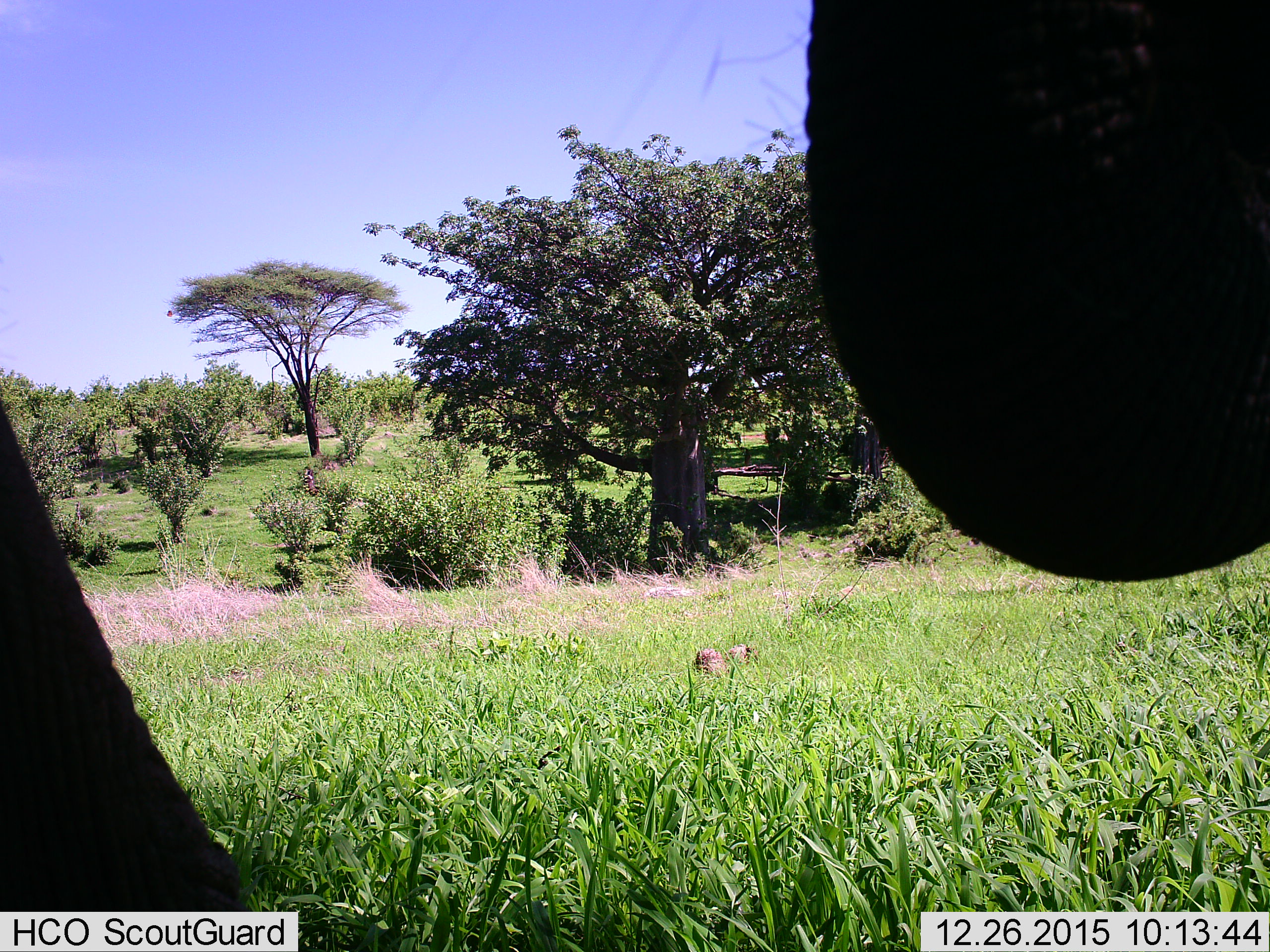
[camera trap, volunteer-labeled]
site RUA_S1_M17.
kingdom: Animalia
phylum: Chordata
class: Mammalia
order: Proboscidea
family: Elephantidae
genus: Loxodonta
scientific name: Loxodonta africana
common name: african bush elephant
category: elephant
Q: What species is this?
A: Elephant (african bush elephant) (Loxodonta africana).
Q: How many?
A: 1.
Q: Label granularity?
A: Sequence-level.